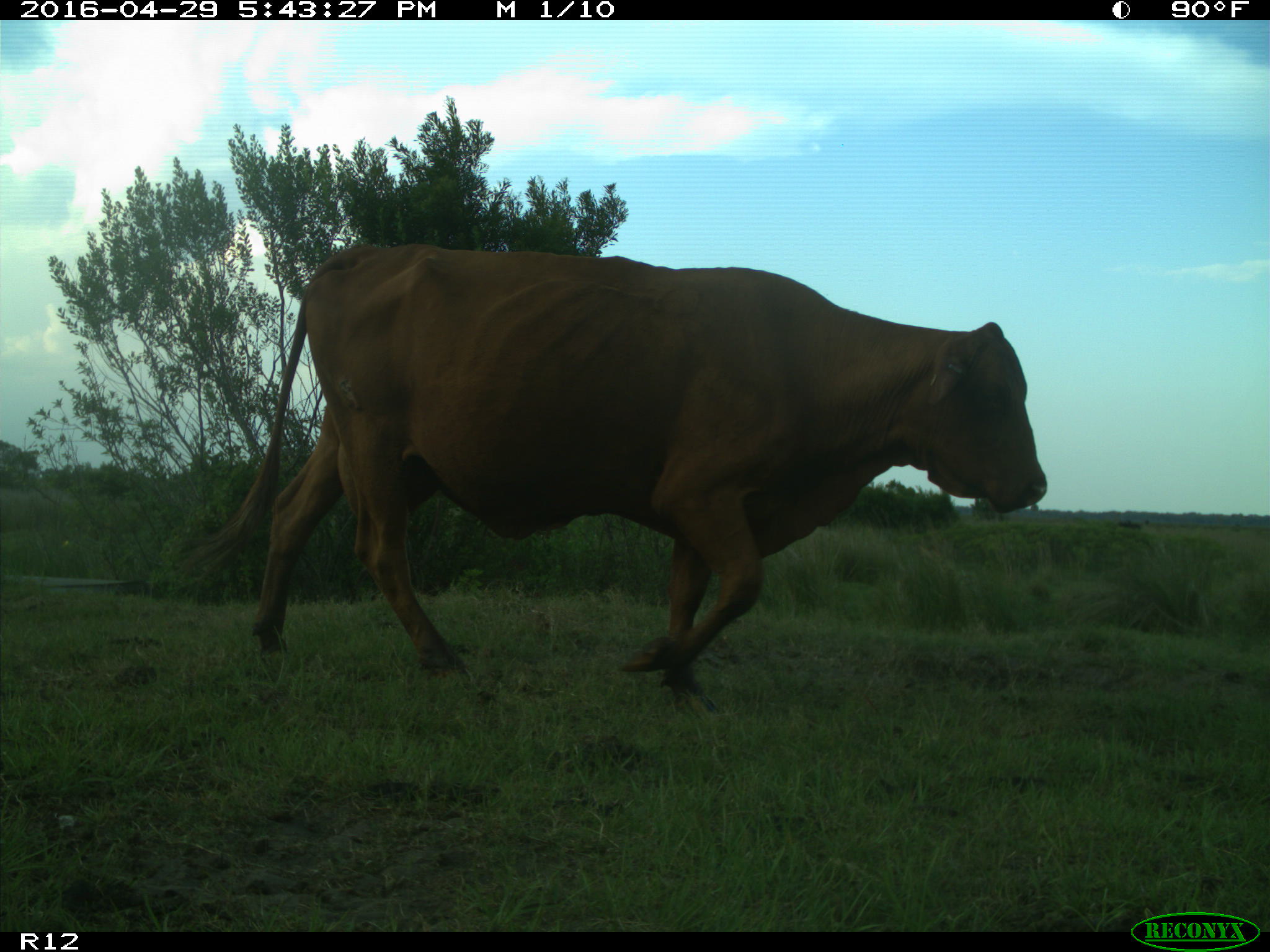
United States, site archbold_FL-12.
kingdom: Animalia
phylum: Chordata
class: Mammalia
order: Artiodactyla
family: Bovidae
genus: Bos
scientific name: Bos taurus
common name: domestic cow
Bos taurus (domestic cow).